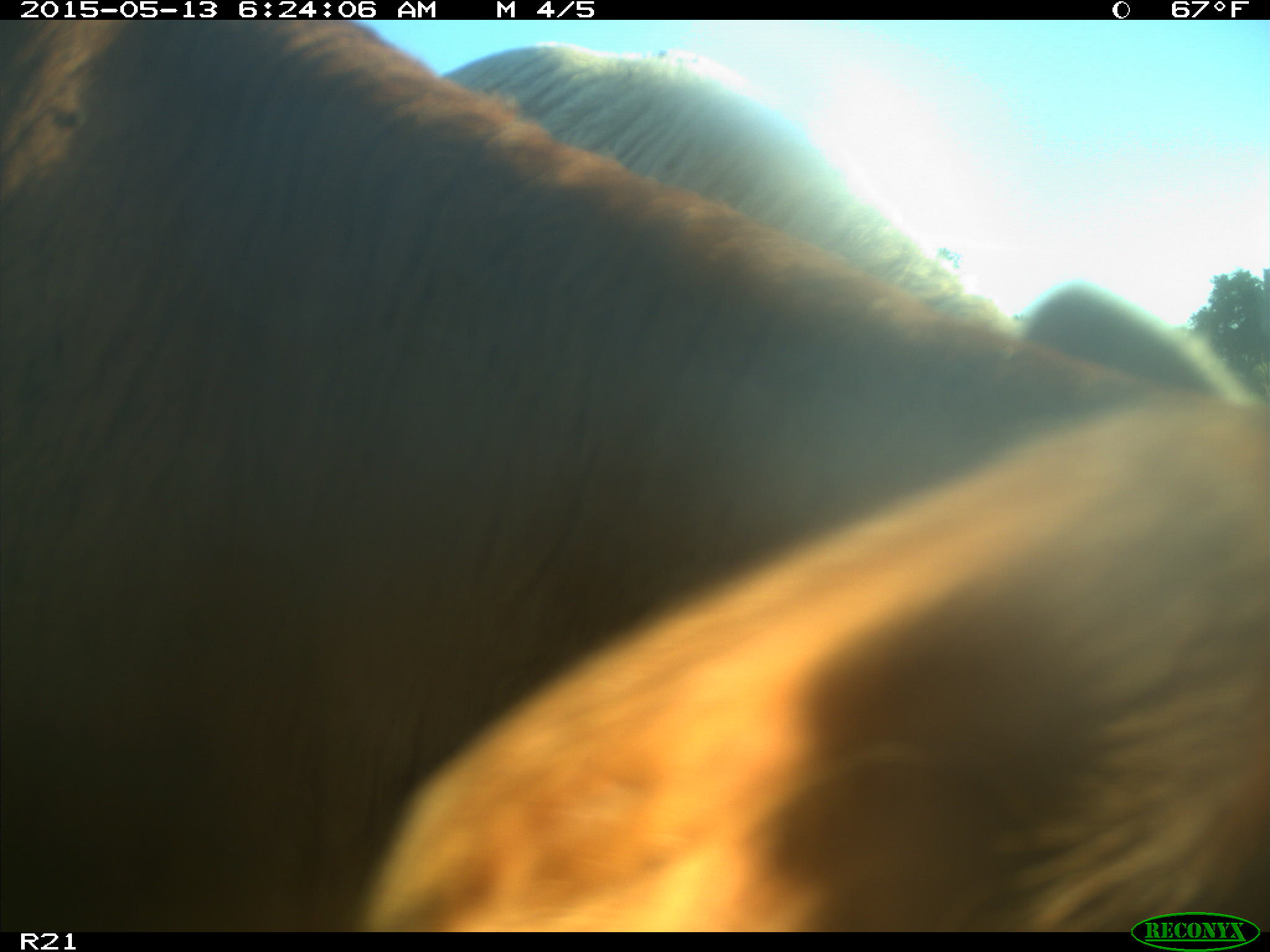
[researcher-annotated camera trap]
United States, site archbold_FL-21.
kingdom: Animalia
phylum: Chordata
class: Mammalia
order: Artiodactyla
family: Bovidae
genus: Bos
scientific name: Bos taurus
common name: domestic cow